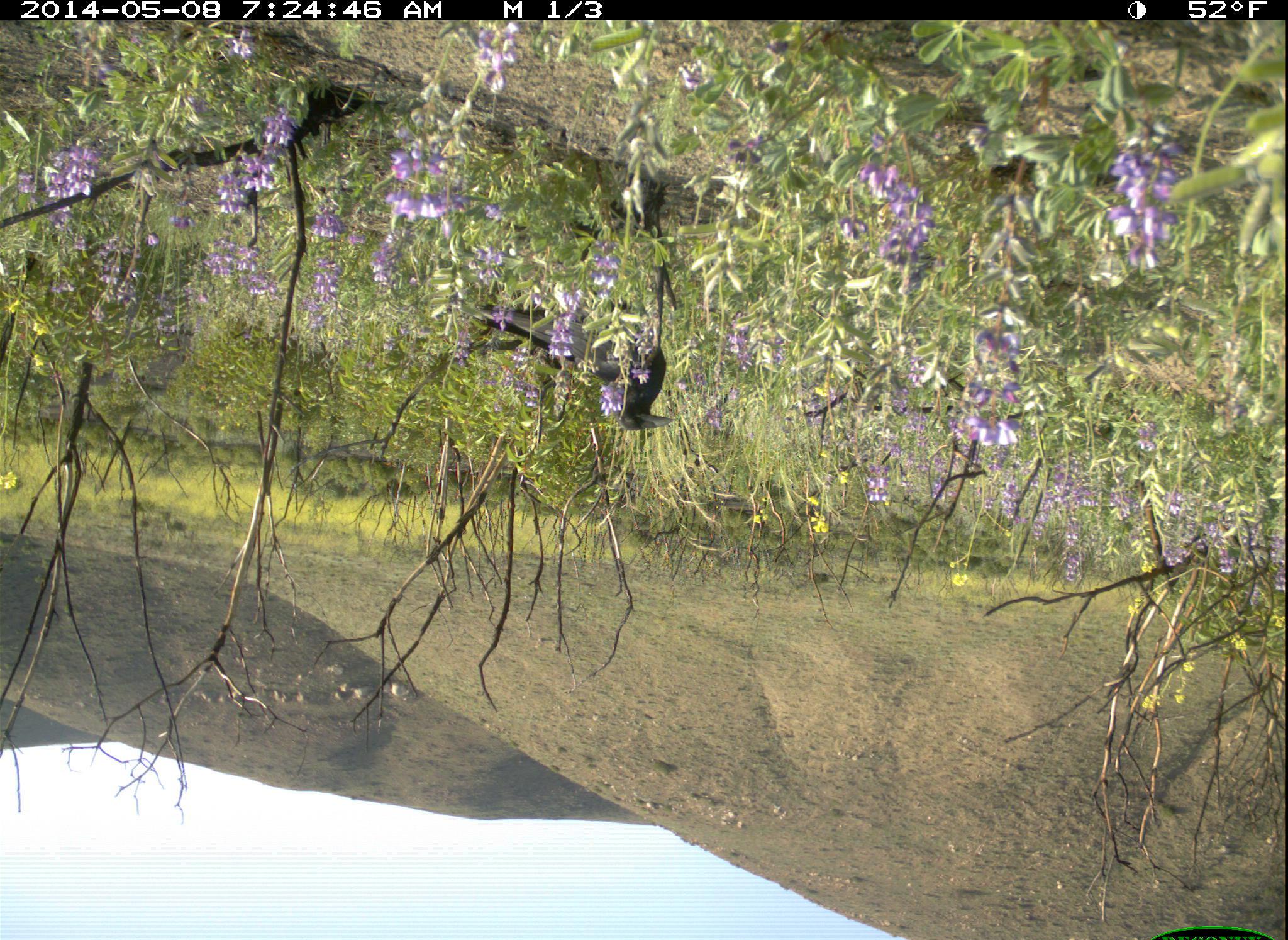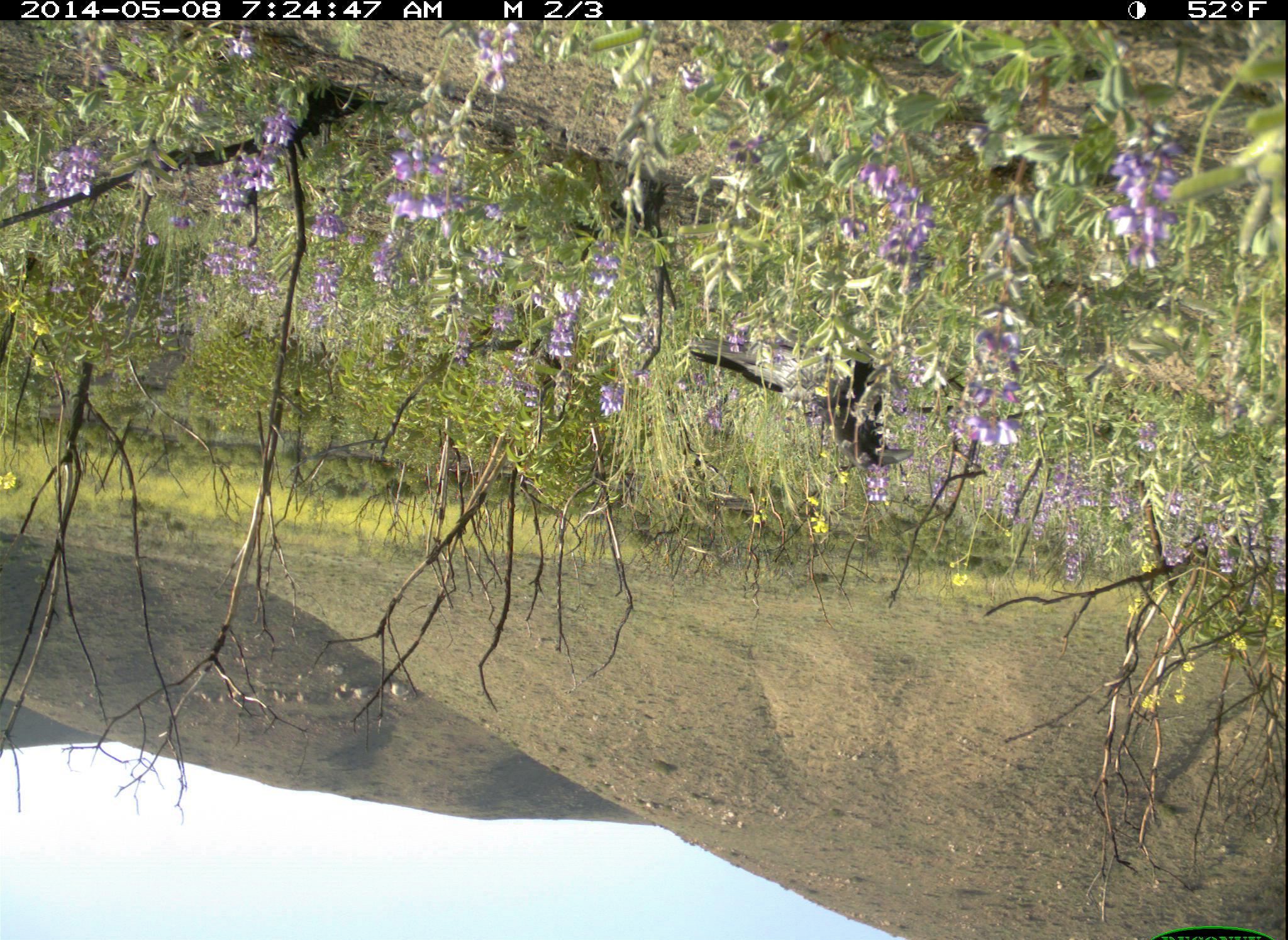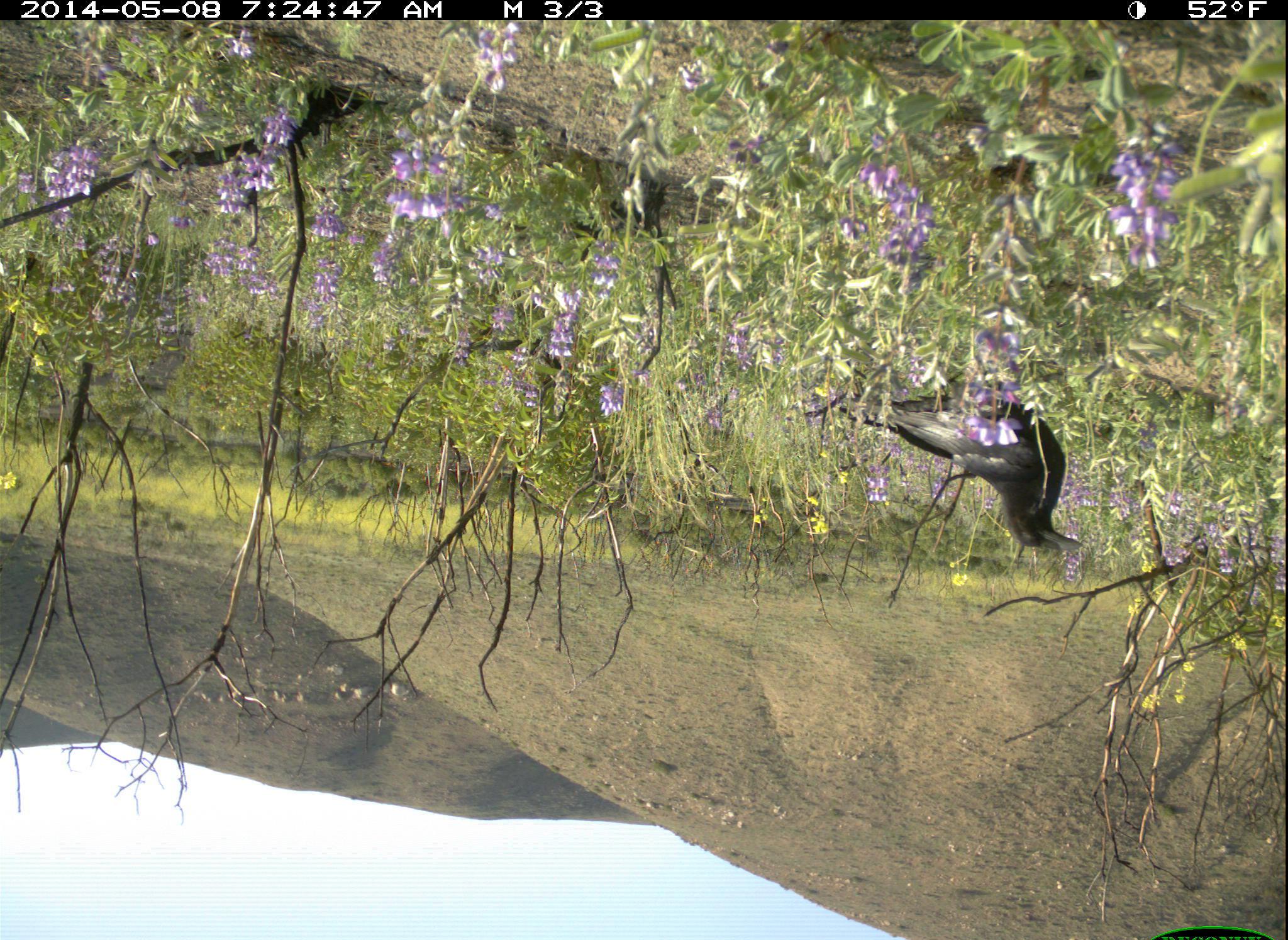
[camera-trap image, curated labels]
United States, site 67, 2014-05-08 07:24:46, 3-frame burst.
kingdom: Animalia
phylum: Chordata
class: Aves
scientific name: Aves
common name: bird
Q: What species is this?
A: Bird (Aves).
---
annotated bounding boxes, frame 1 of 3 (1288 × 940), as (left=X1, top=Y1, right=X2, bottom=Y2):
bird: (left=462, top=300, right=682, bottom=432)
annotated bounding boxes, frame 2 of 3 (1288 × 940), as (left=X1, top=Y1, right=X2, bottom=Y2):
bird: (left=687, top=326, right=917, bottom=467)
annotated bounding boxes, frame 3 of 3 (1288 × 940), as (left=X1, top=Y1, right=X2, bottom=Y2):
bird: (left=843, top=373, right=1089, bottom=561)